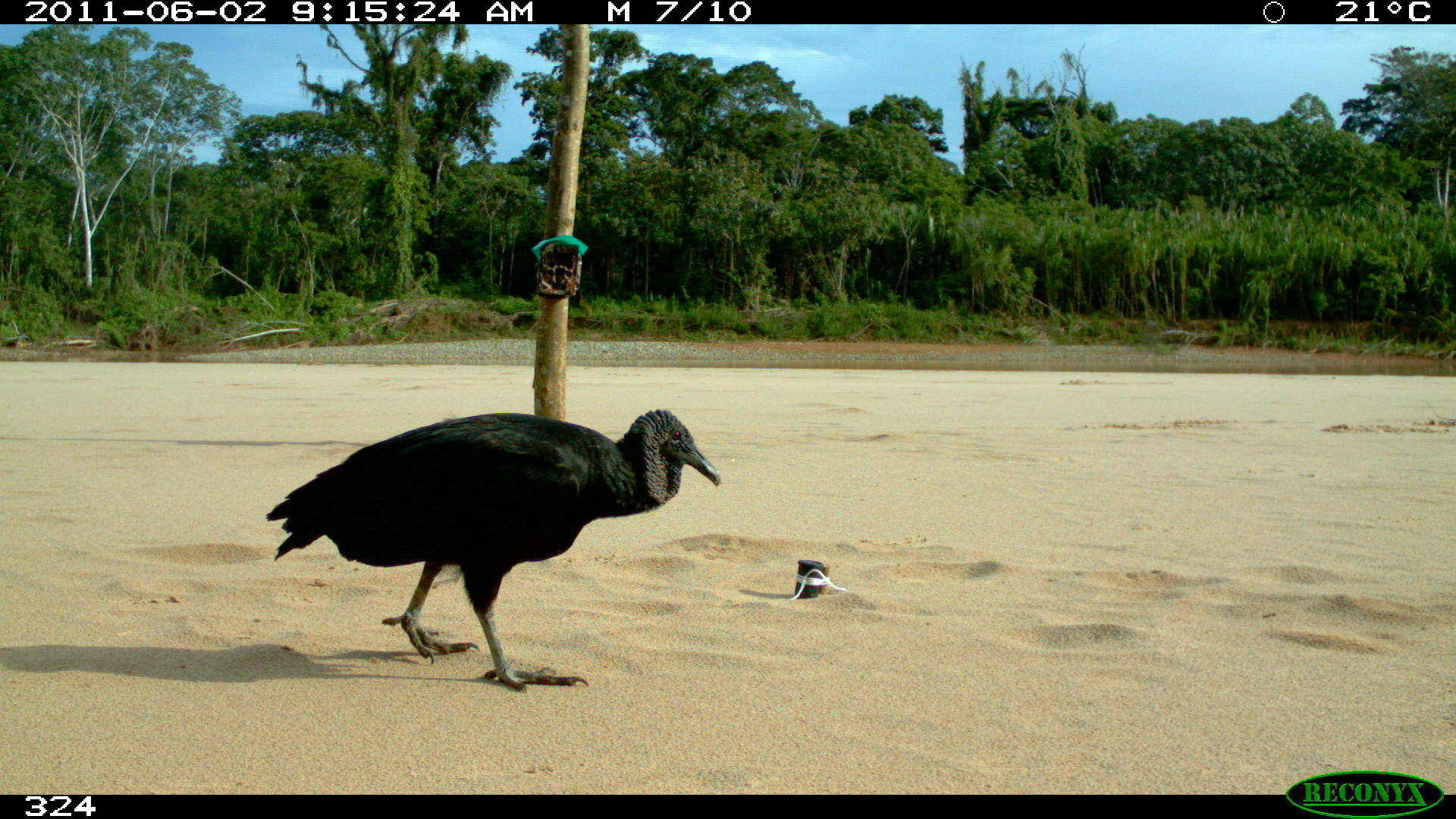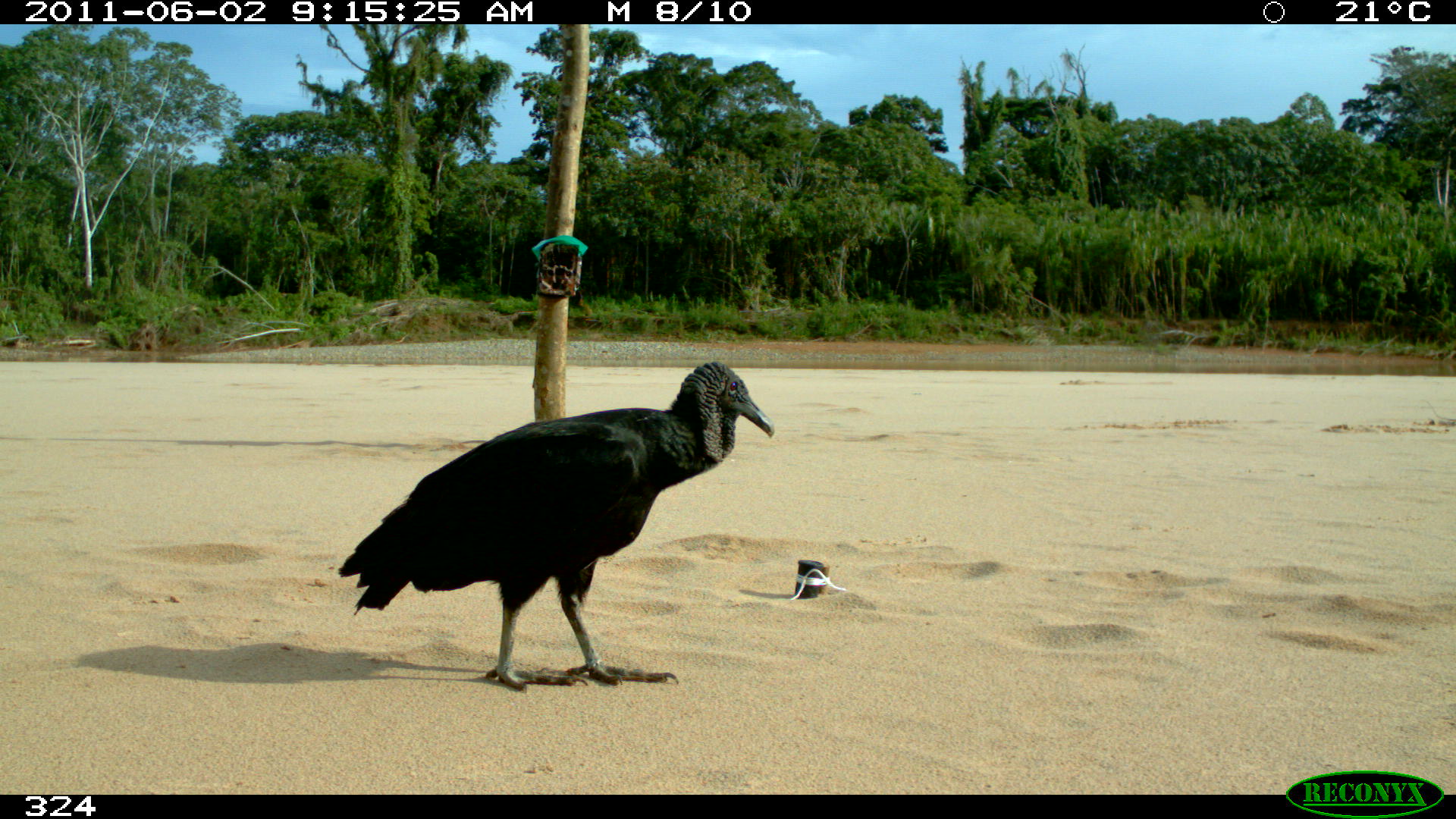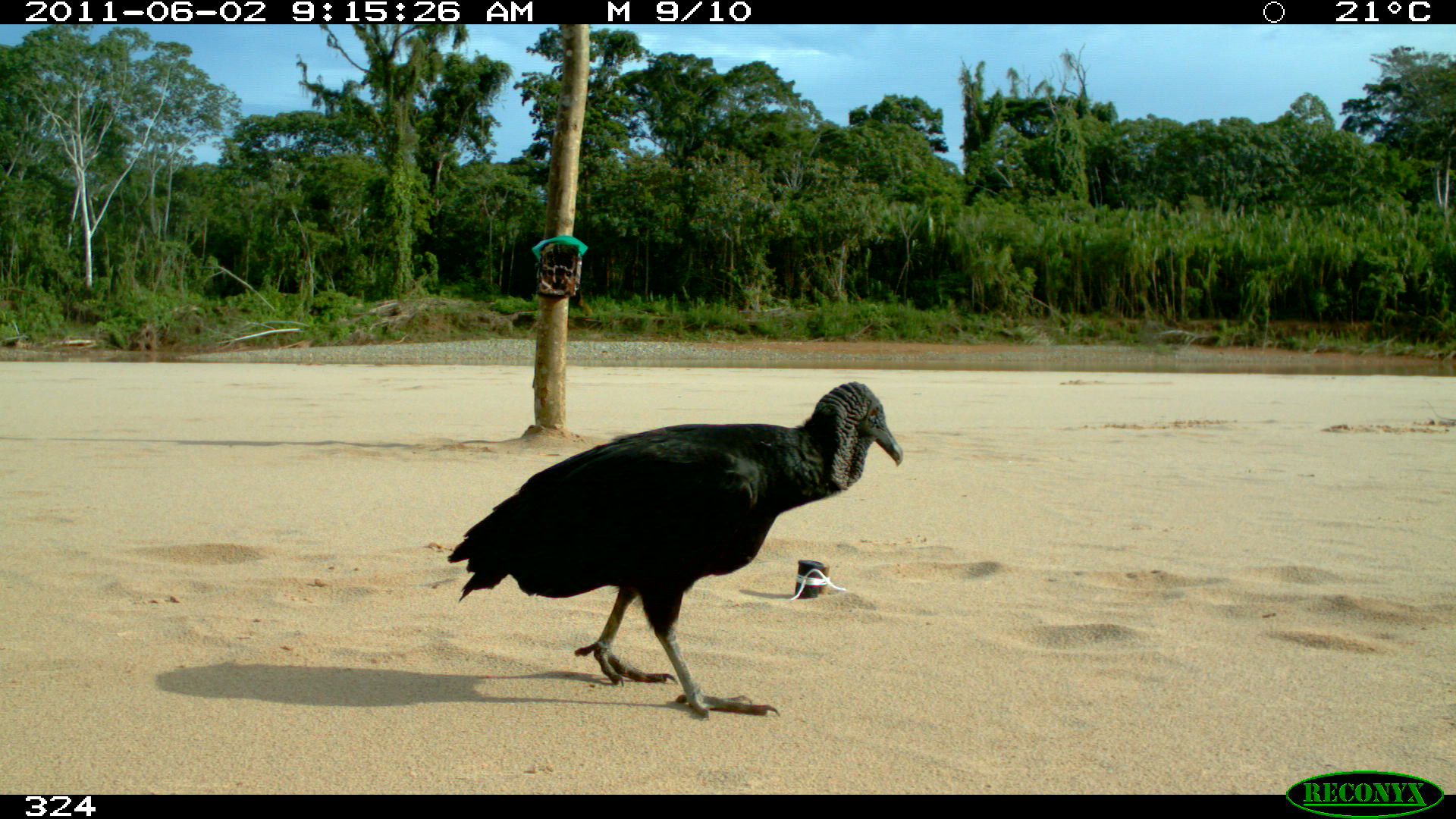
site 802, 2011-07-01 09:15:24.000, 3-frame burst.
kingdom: Animalia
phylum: Chordata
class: Aves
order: Cathartiformes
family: Cathartidae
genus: Coragyps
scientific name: Coragyps atratus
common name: black vulture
Coragyps atratus (black vulture).